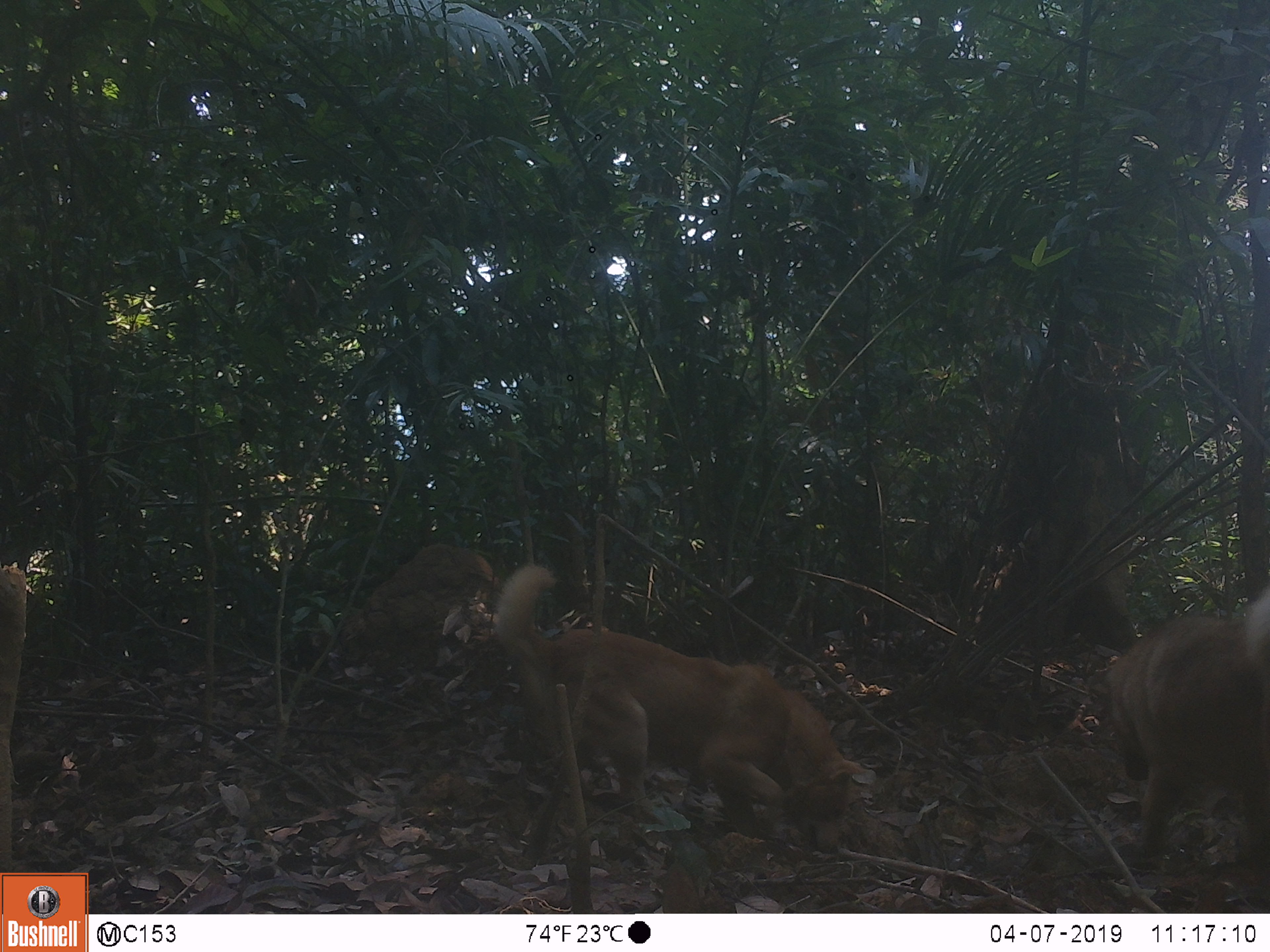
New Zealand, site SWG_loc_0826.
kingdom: Animalia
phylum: Chordata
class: Mammalia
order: Carnivora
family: Canidae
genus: Canis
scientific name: Canis familiaris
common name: domestic dog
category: dog